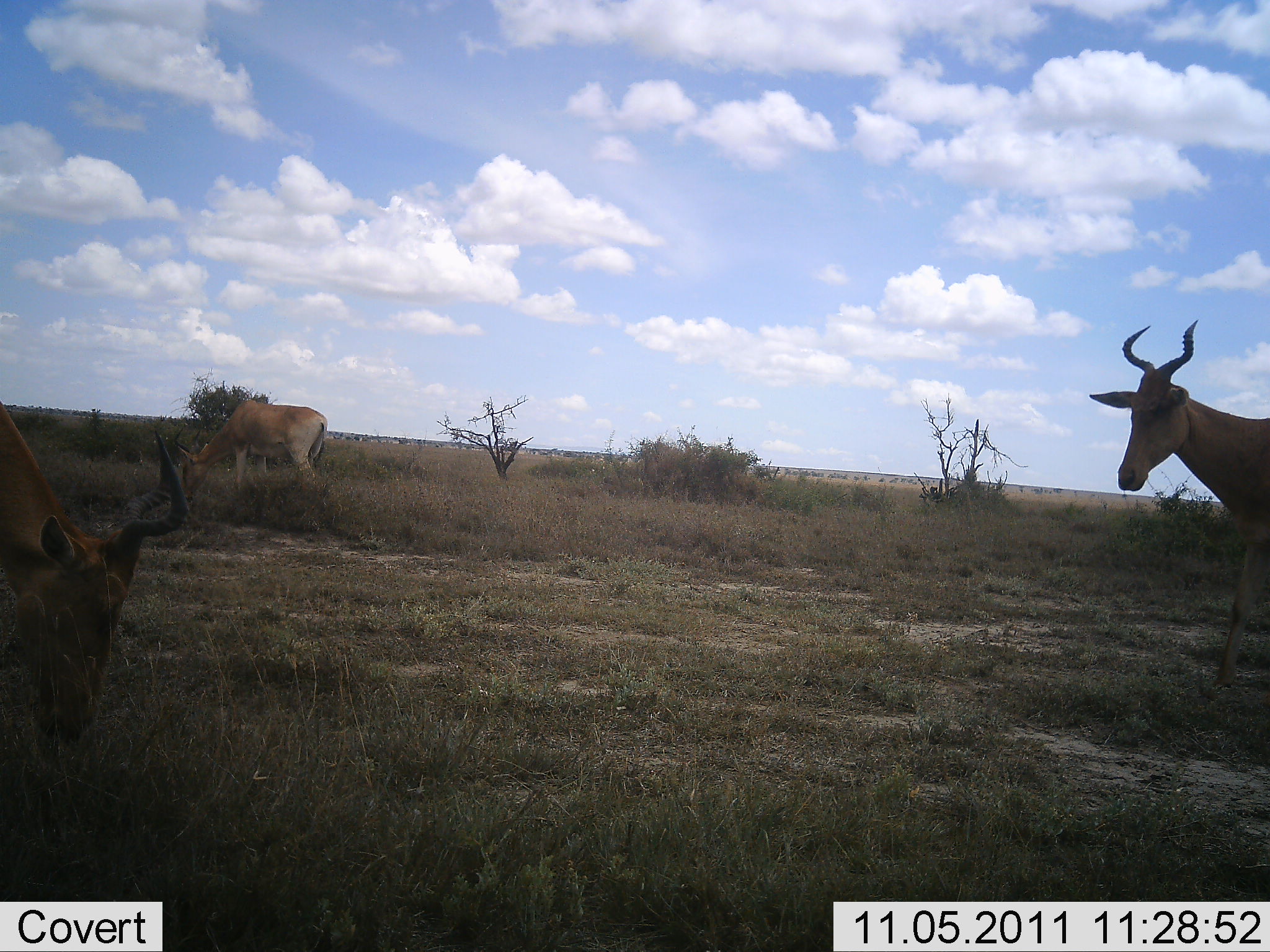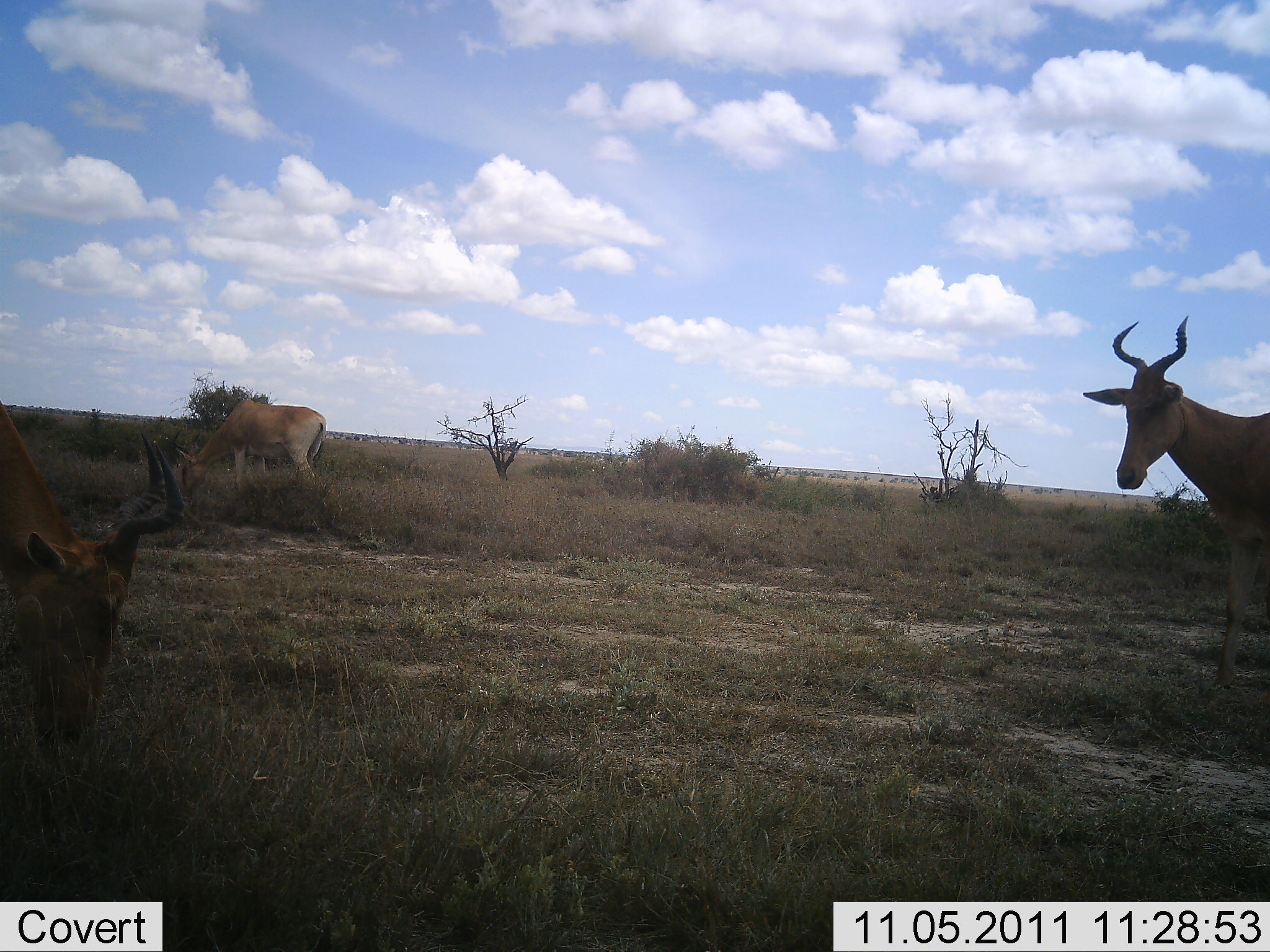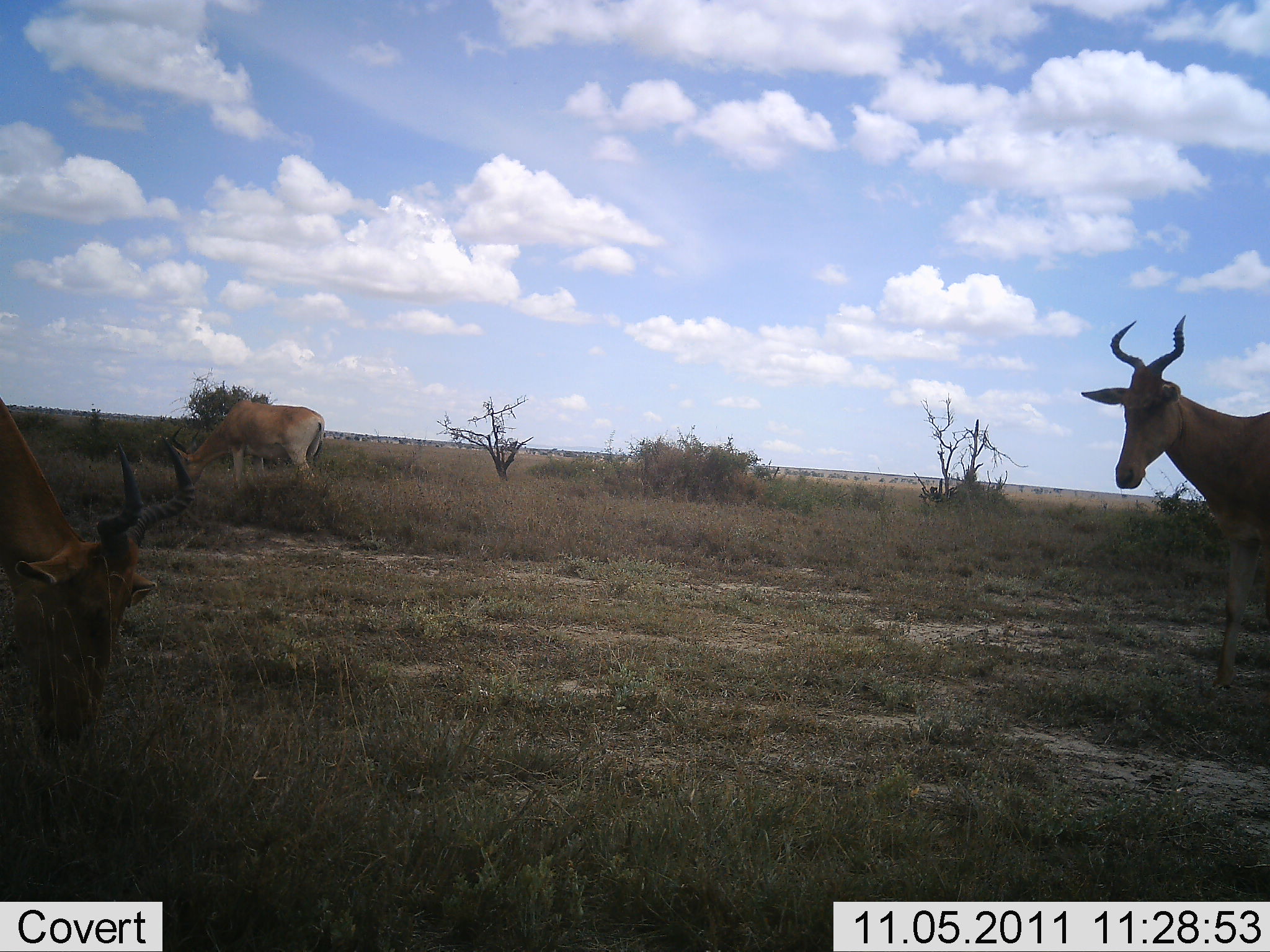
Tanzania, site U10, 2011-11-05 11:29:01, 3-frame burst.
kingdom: Animalia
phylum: Chordata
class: Mammalia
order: Artiodactyla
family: Bovidae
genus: Alcelaphus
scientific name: Alcelaphus buselaphus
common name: hartebeest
Hartebeest (Alcelaphus buselaphus), count 3. Behavior (volunteer vote fractions): standing 75%, resting 0%, moving 8%, interacting 0%. Young present (vote fraction): 0%. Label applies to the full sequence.